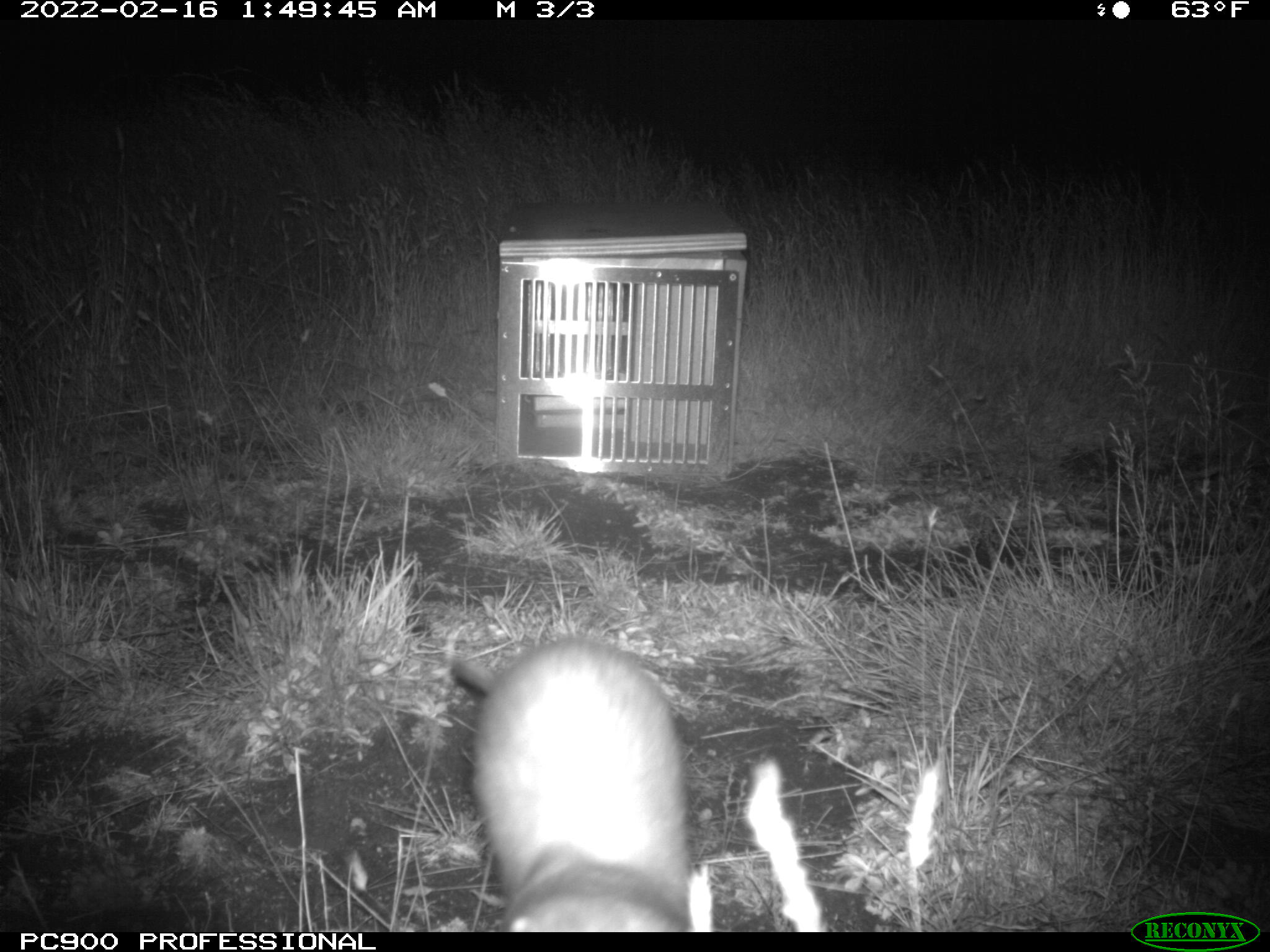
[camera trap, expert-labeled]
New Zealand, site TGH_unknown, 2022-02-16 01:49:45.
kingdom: Animalia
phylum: Chordata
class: Mammalia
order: Carnivora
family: Mustelidae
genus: Mustela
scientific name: Mustela furo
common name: ferret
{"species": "ferret (Mustela furo)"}